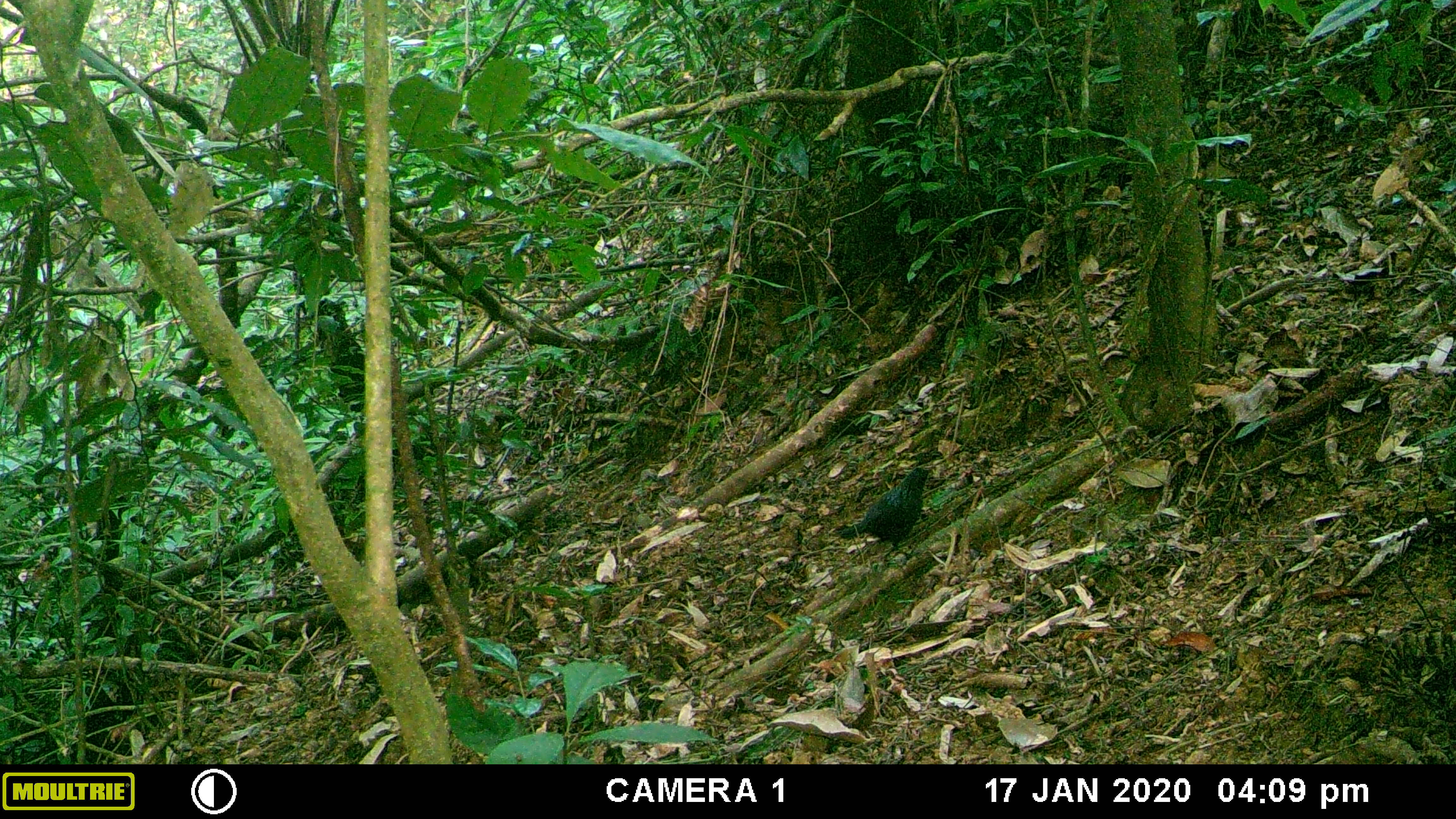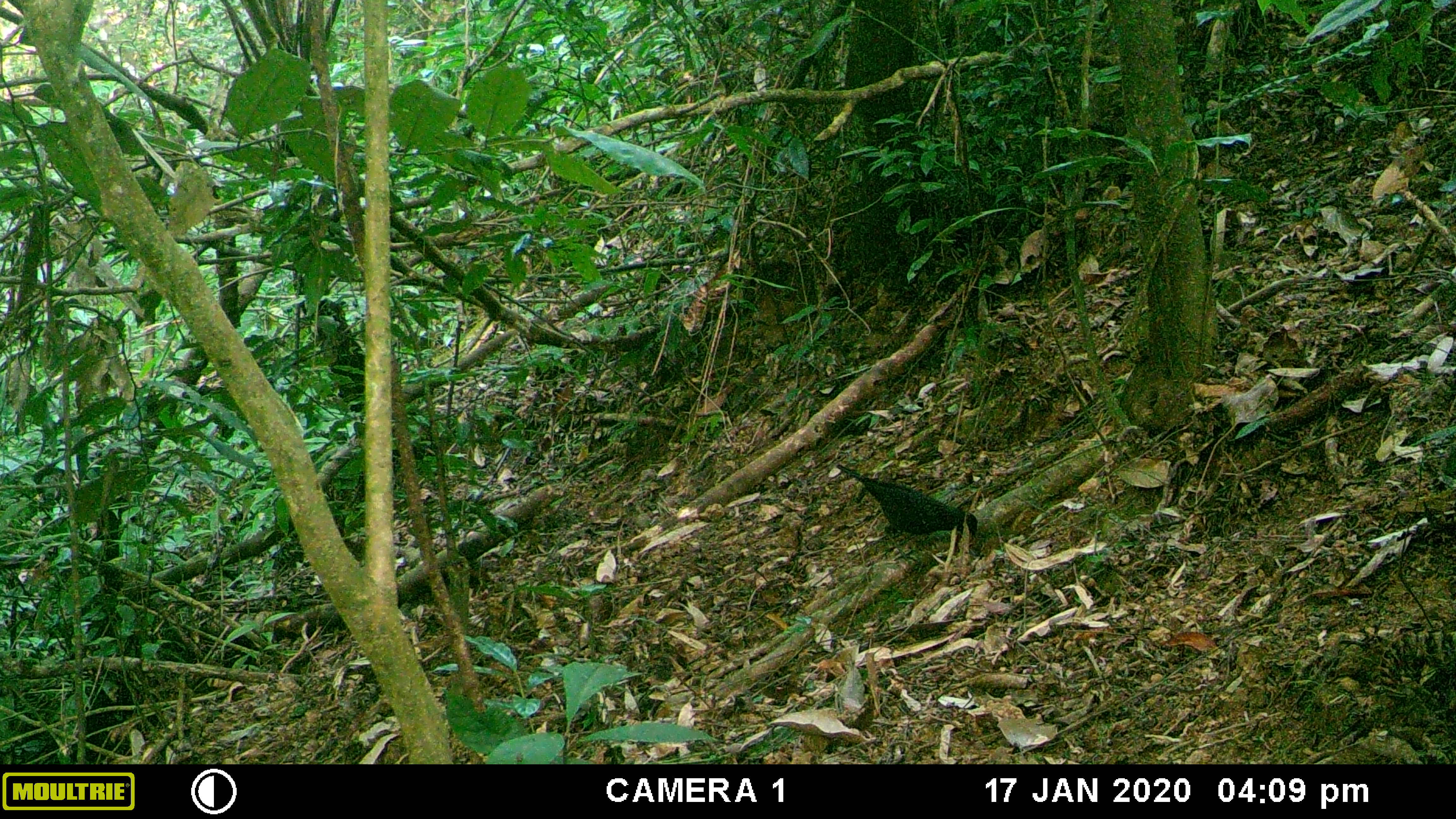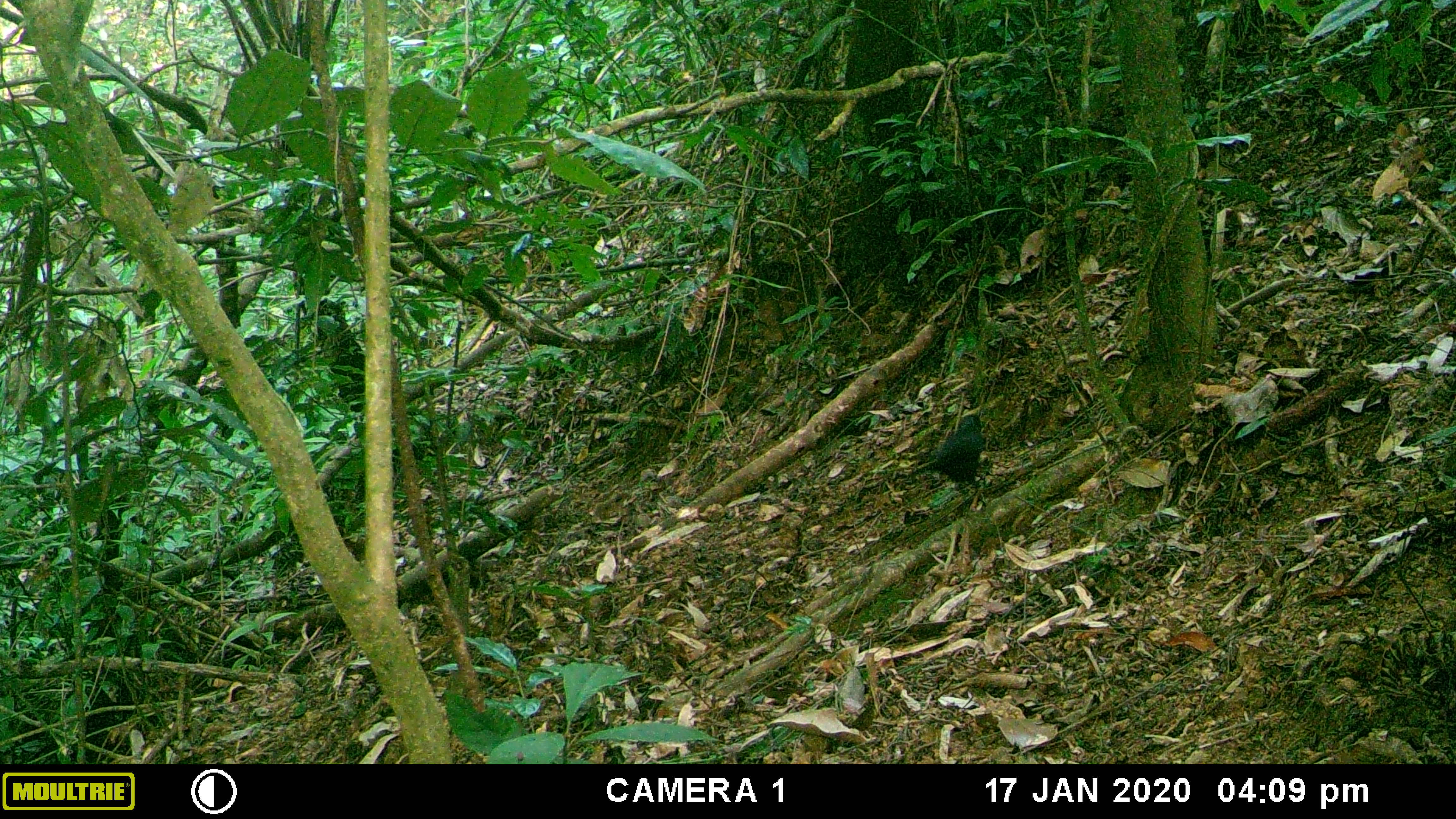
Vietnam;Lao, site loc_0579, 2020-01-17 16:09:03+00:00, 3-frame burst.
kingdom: Animalia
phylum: Chordata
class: Aves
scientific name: Aves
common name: bird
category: unidentified bird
Unidentified bird (bird) (Aves). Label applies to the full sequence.